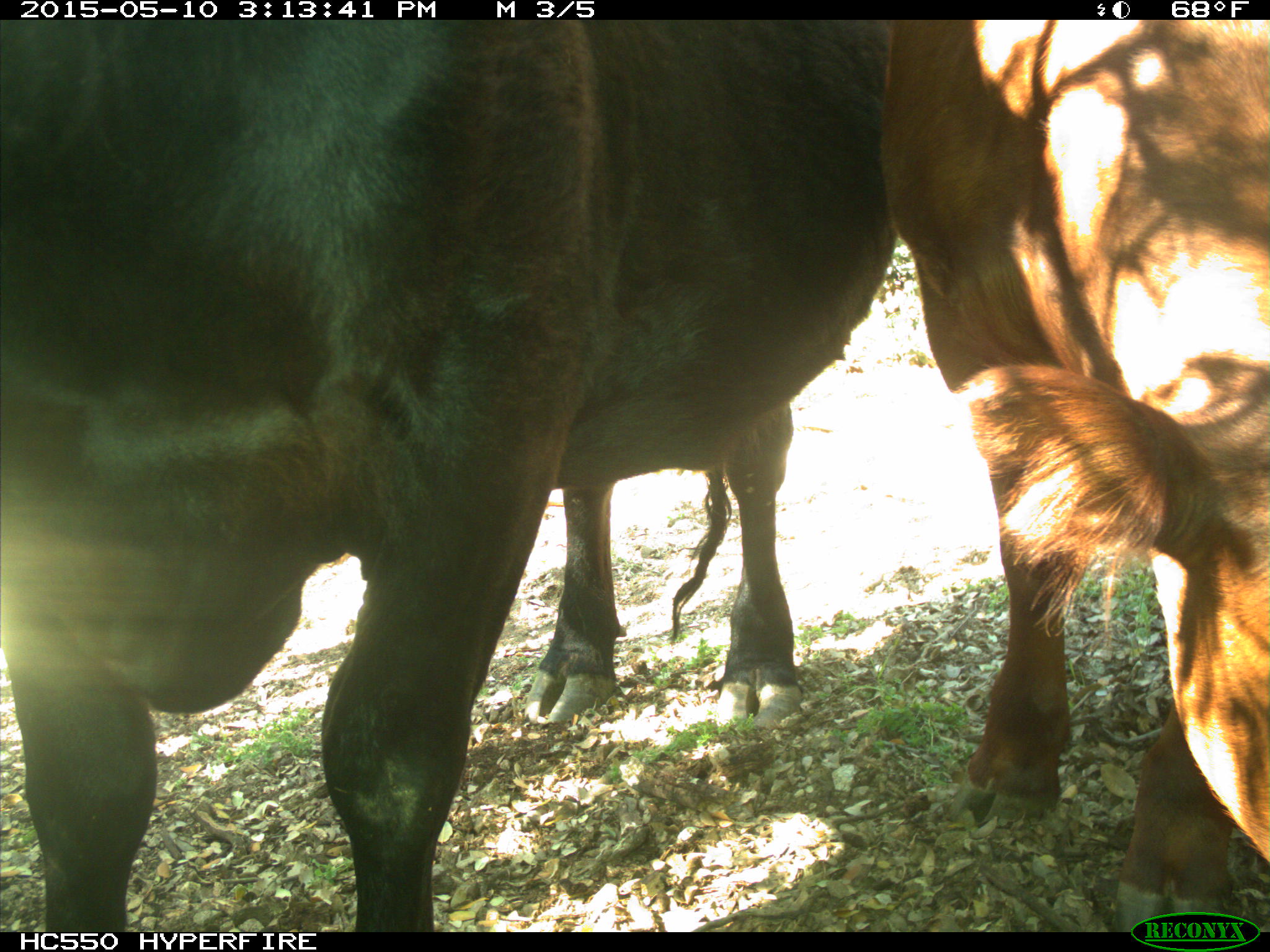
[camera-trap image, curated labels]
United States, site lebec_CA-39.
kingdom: Animalia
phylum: Chordata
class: Mammalia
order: Artiodactyla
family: Bovidae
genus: Bos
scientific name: Bos taurus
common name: domestic cow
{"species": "Bos taurus (domestic cow)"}